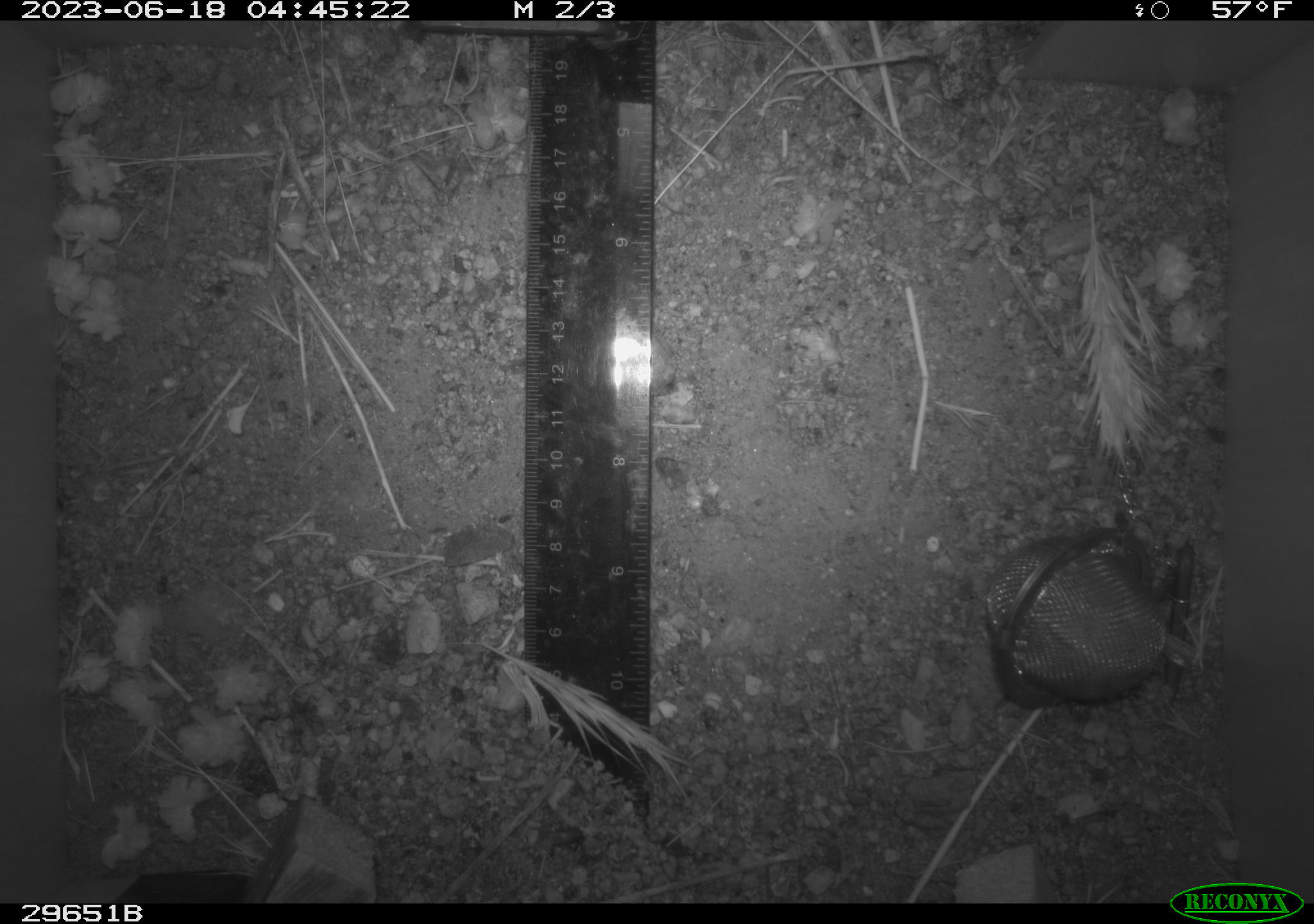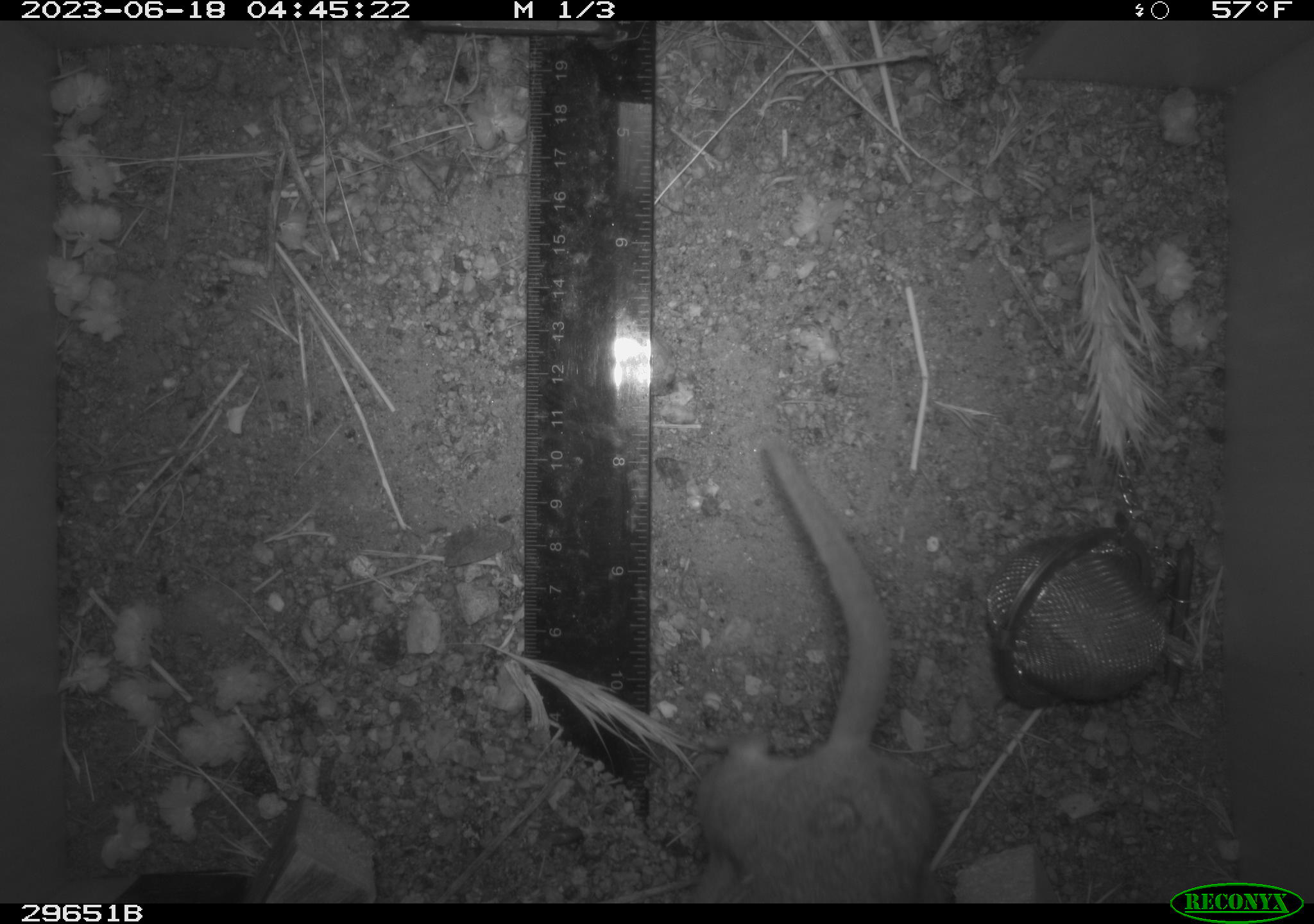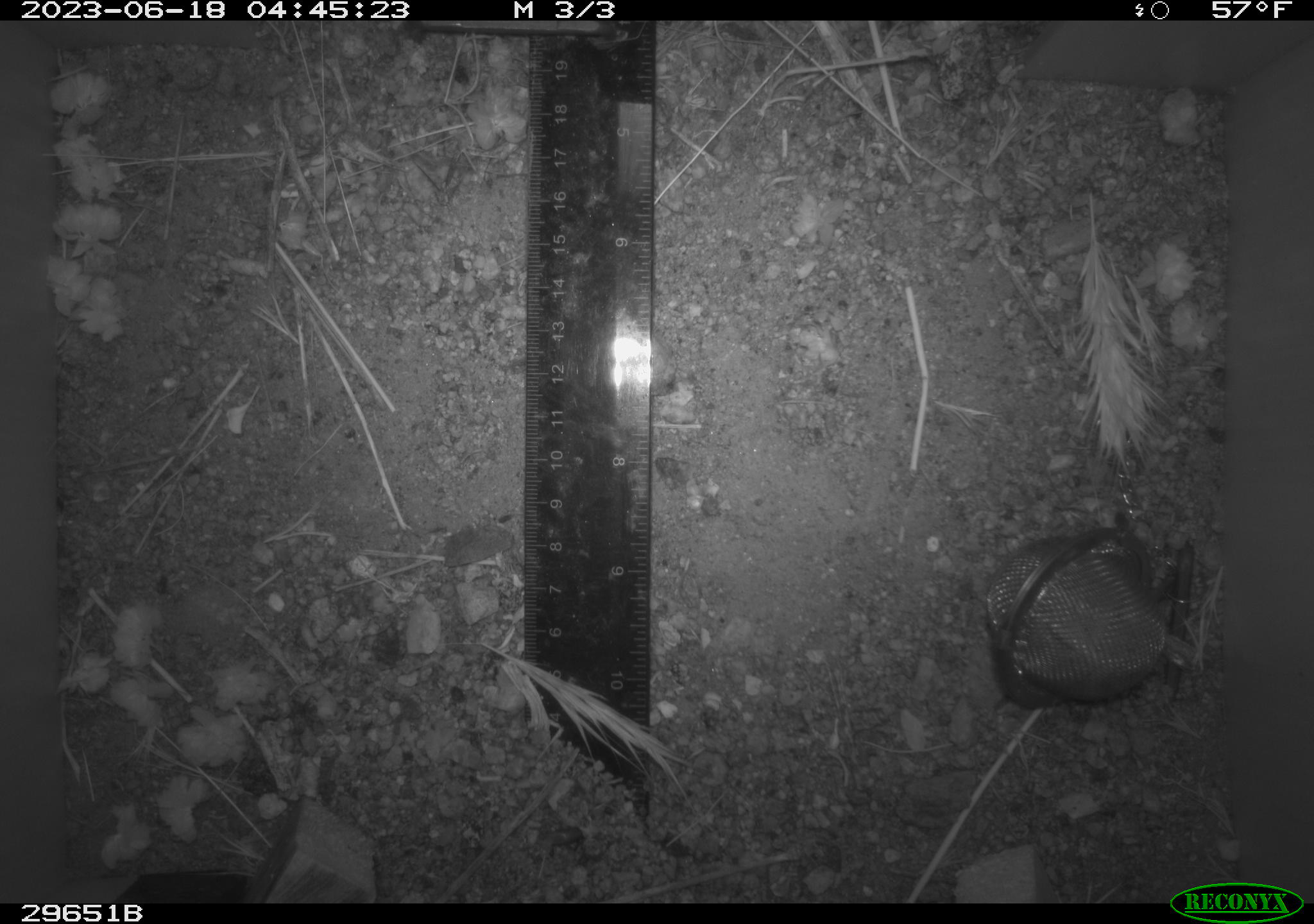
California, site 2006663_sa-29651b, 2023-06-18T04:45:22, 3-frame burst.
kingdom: Animalia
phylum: Chordata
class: Mammalia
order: Rodentia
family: Cricetidae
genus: Neotoma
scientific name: Neotoma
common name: pack rat or woodrat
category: neotoma species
Neotoma species (pack rat or woodrat) (Neotoma).